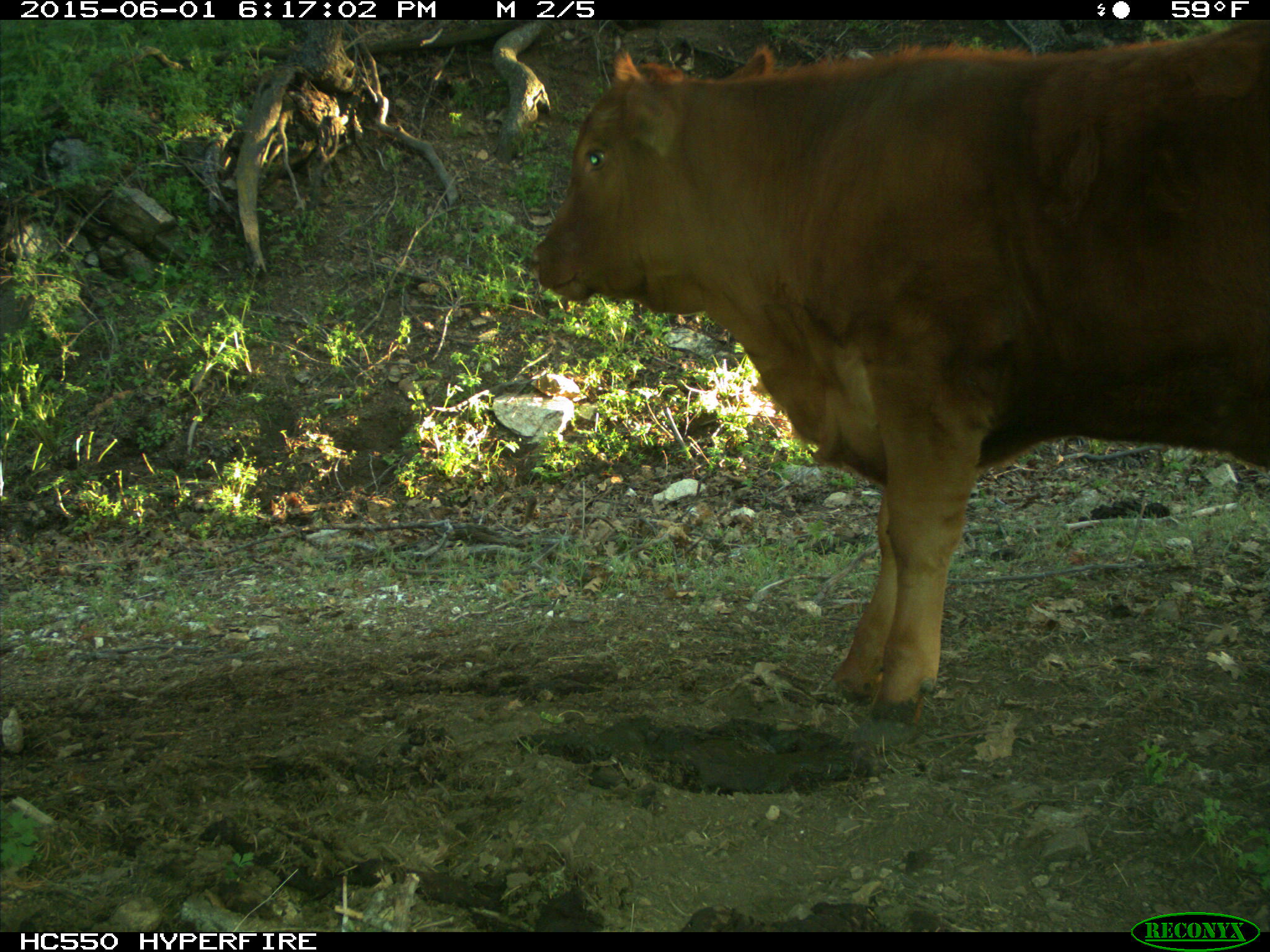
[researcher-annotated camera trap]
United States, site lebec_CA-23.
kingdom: Animalia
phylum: Chordata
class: Mammalia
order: Artiodactyla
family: Bovidae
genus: Bos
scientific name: Bos taurus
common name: domestic cow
Bos taurus (domestic cow).